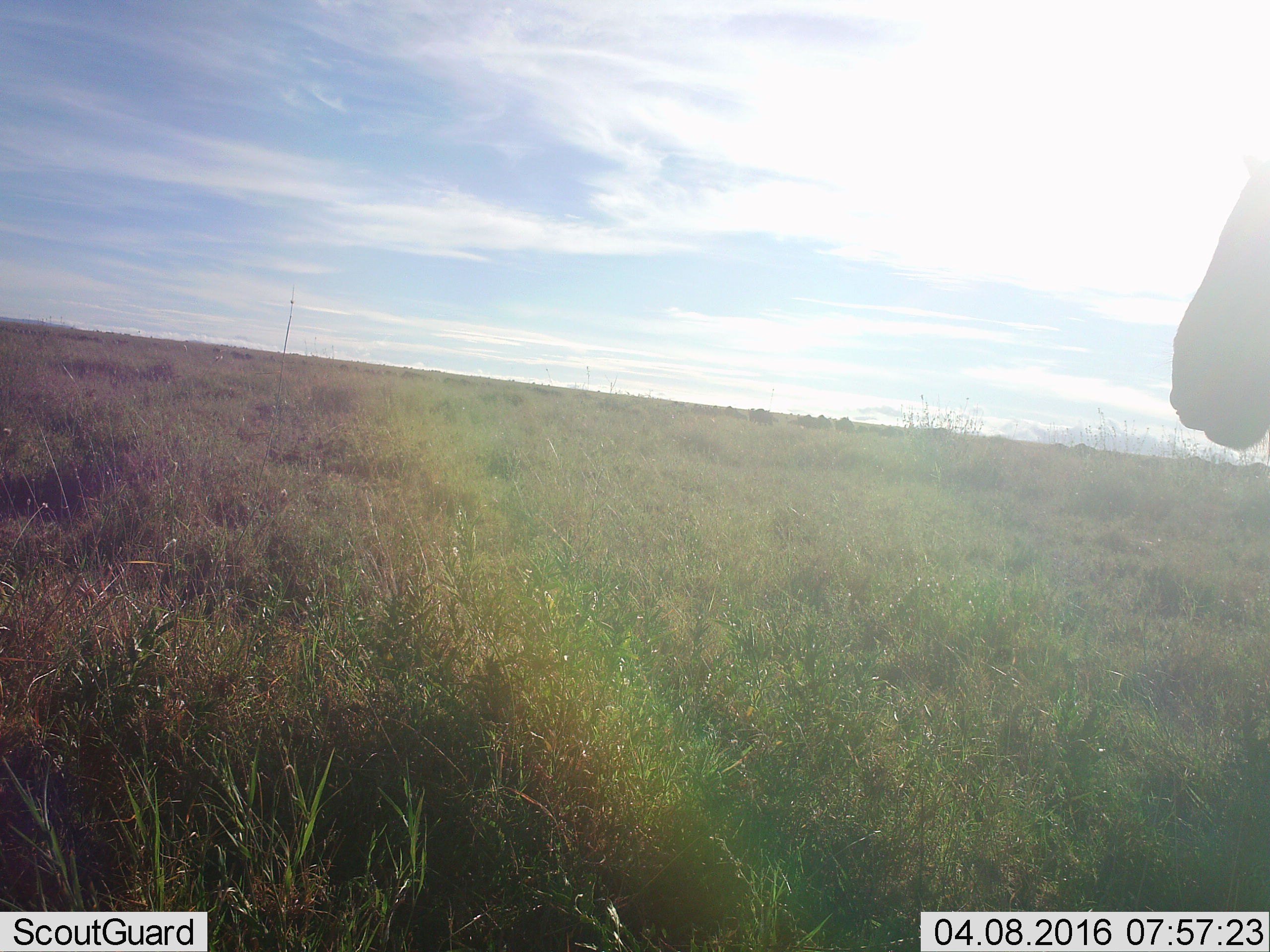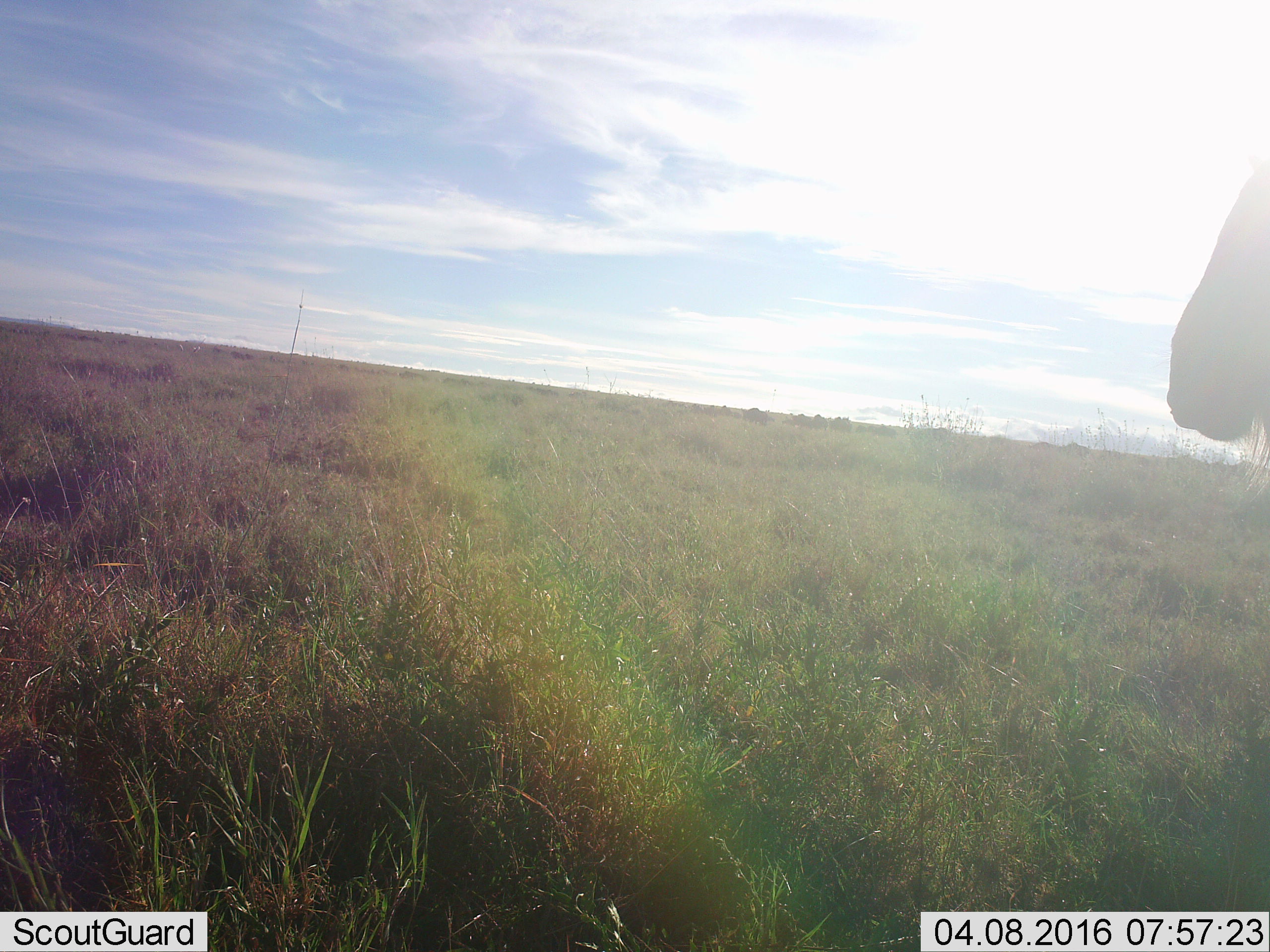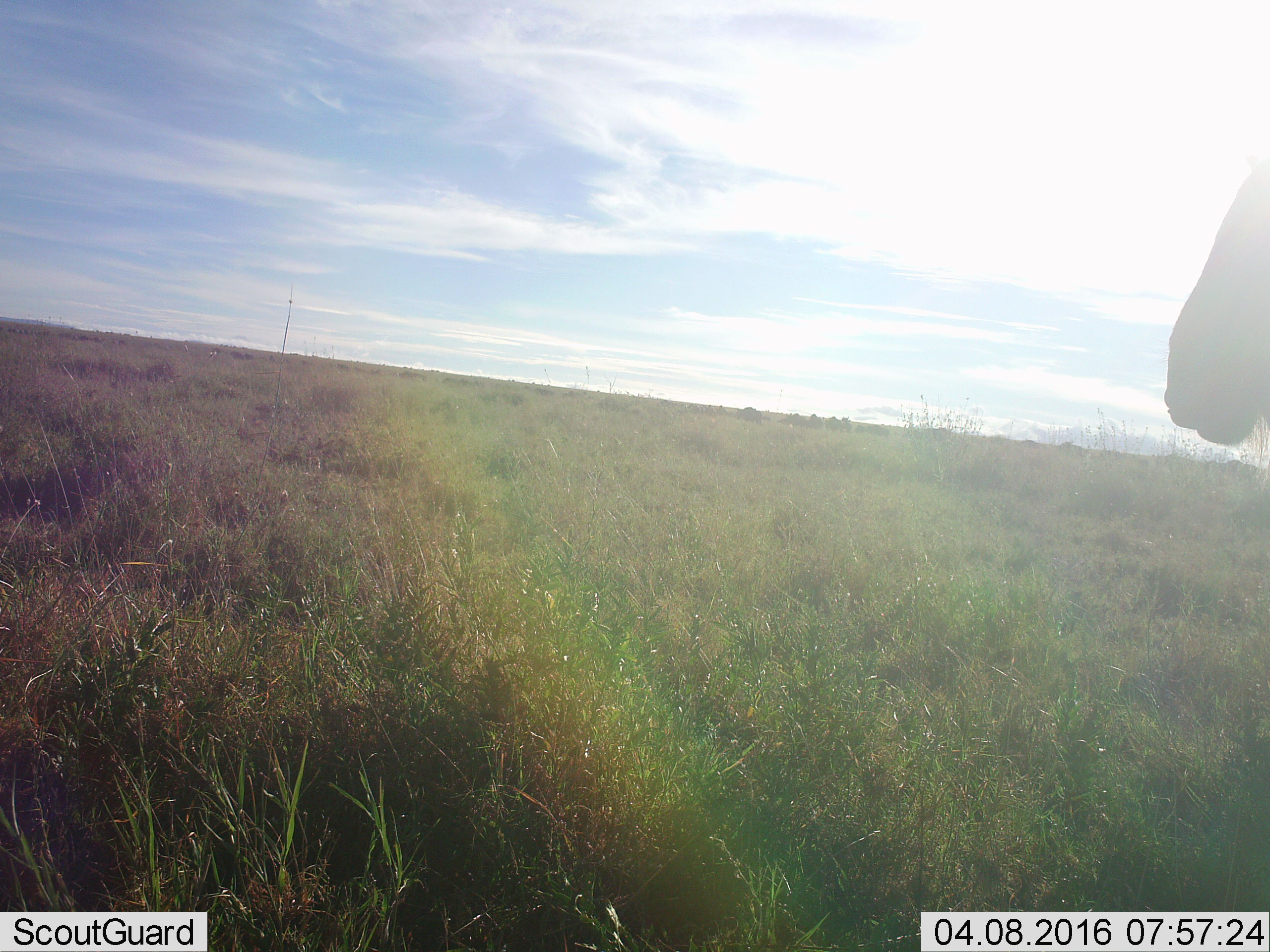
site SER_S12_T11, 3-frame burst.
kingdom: Animalia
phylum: Chordata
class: Mammalia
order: Artiodactyla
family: Bovidae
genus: Connochaetes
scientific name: Connochaetes taurinus taurinus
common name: blue wildebeest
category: wildebeestblue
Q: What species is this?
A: Wildebeestblue (blue wildebeest) (Connochaetes taurinus taurinus).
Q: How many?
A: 10.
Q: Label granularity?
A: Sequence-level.